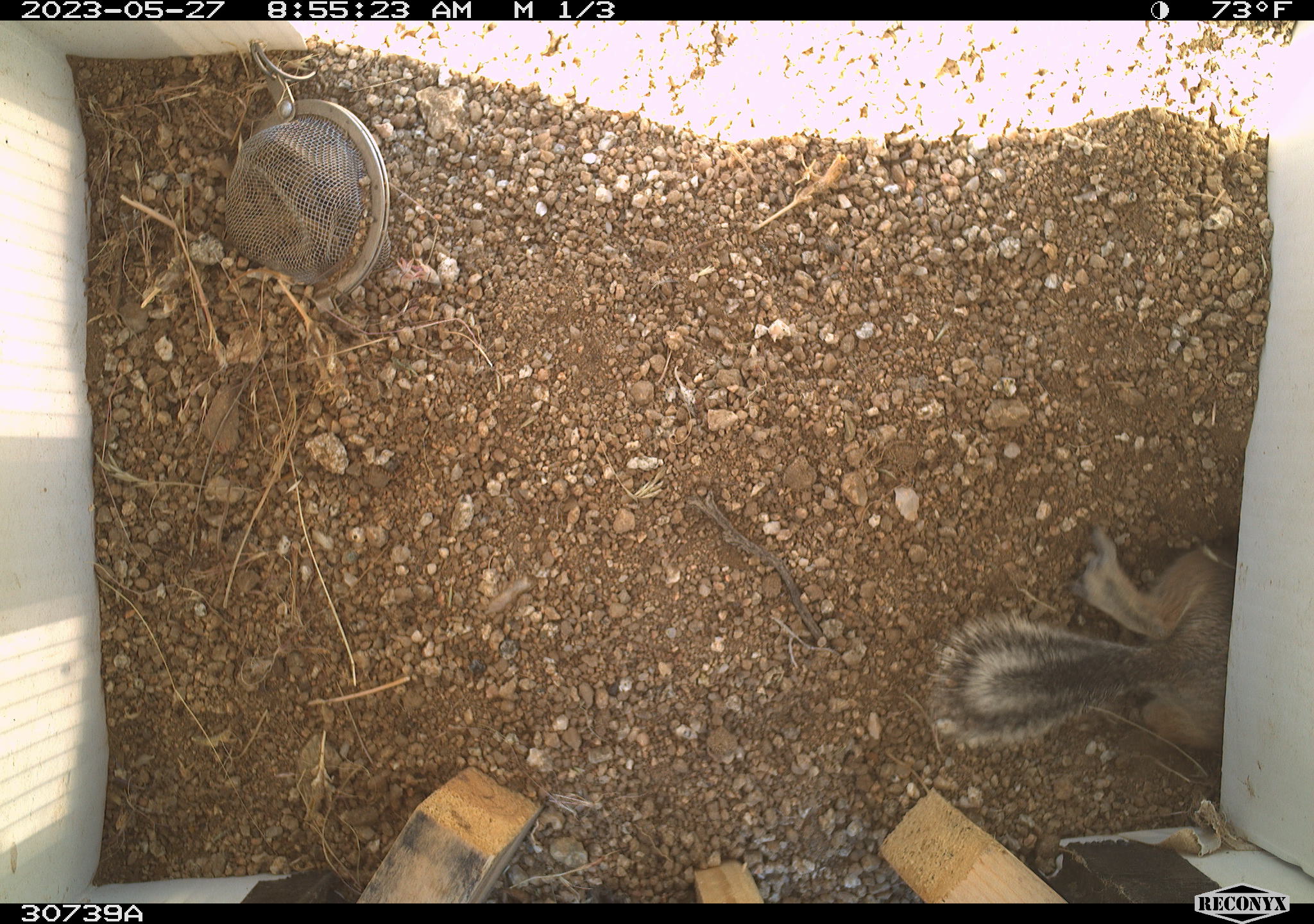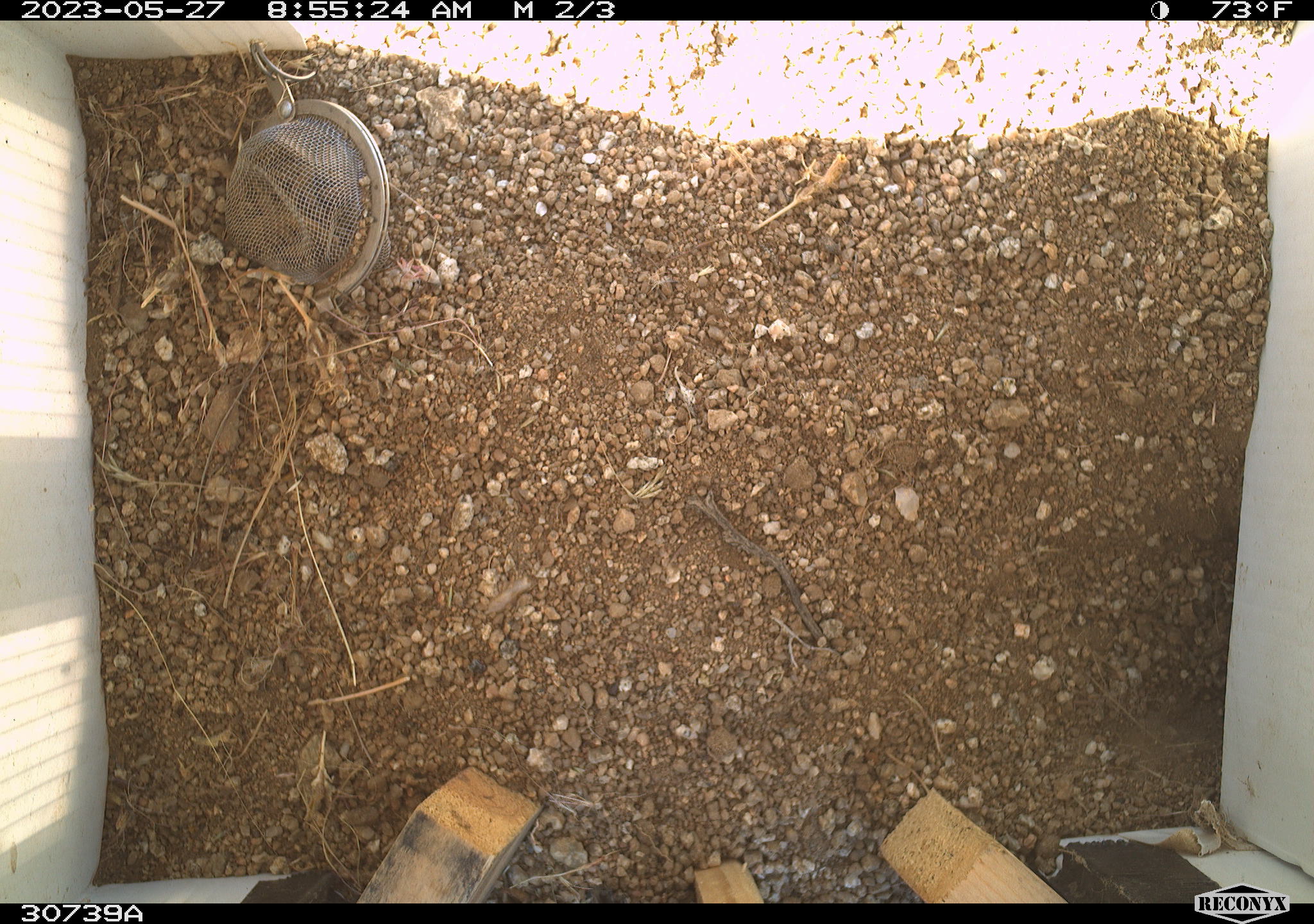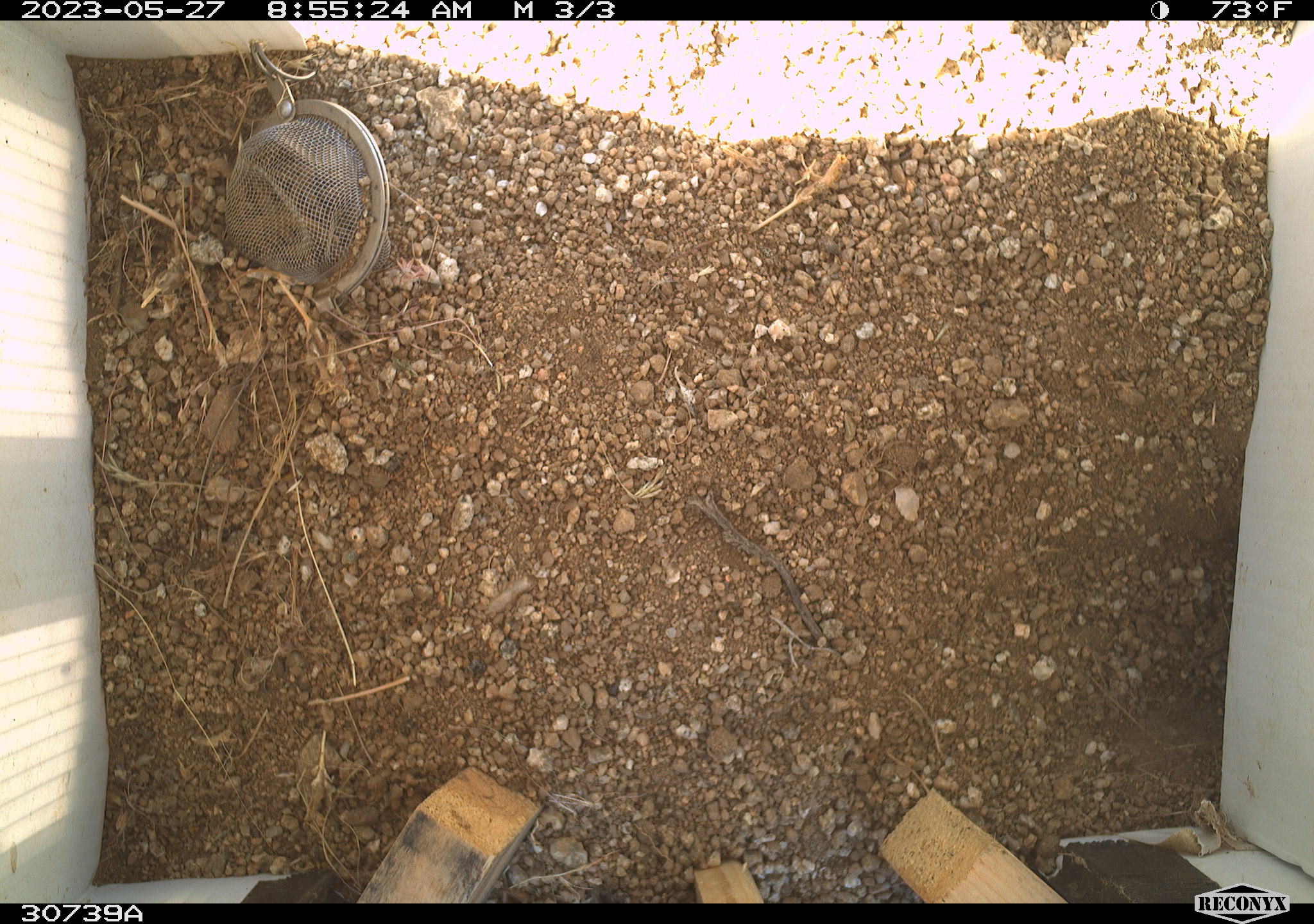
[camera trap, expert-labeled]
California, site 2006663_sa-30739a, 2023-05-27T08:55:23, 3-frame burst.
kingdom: Animalia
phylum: Chordata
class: Mammalia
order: Rodentia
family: Sciuridae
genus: Ammospermophilus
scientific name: Ammospermophilus leucurus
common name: white-tailed antelope squirrel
White-tailed antelope squirrel (Ammospermophilus leucurus).